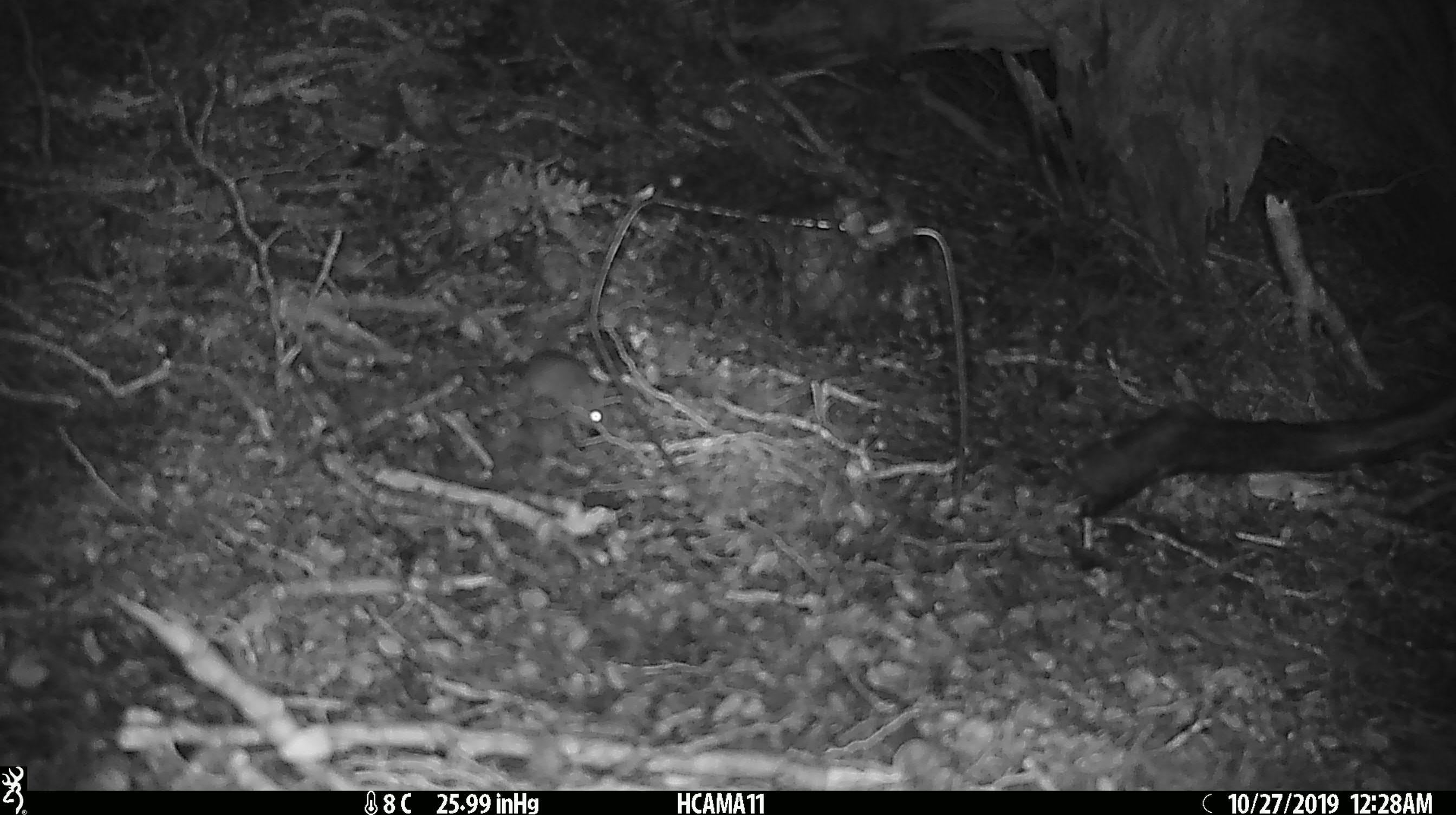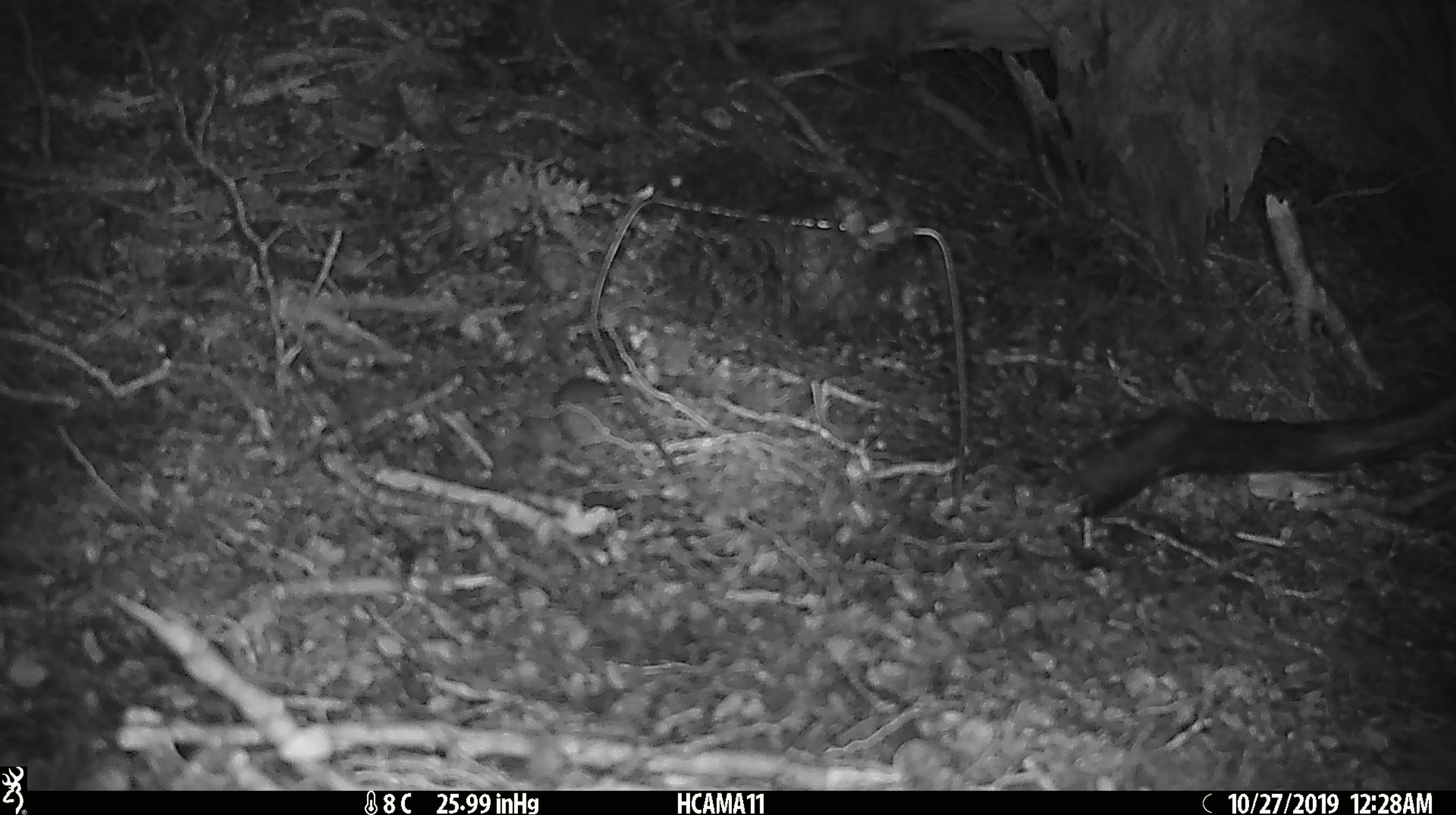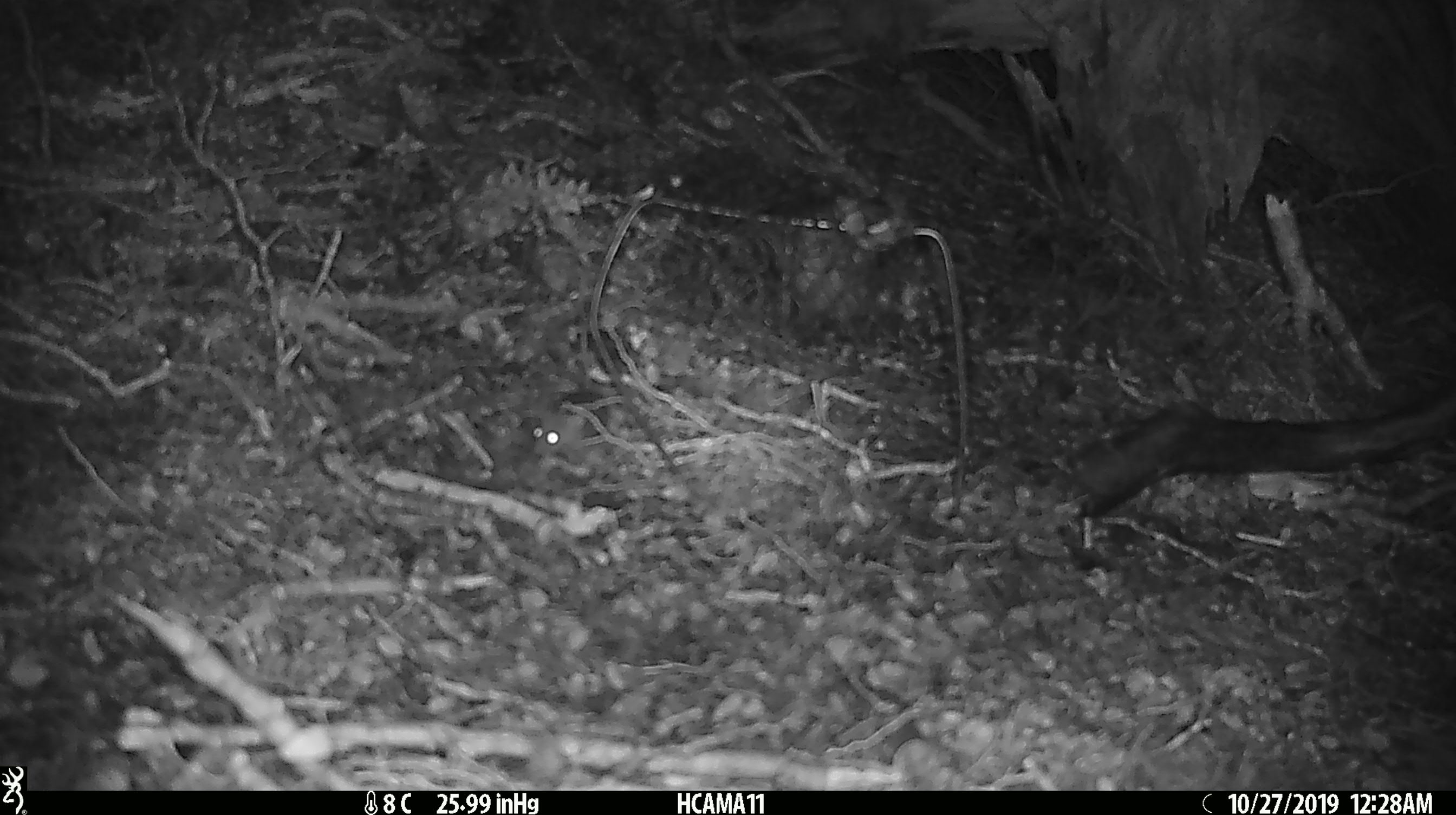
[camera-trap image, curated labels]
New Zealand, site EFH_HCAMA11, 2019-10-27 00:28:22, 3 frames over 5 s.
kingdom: Animalia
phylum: Chordata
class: Mammalia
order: Rodentia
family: Muridae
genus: Mus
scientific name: Mus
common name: mouse